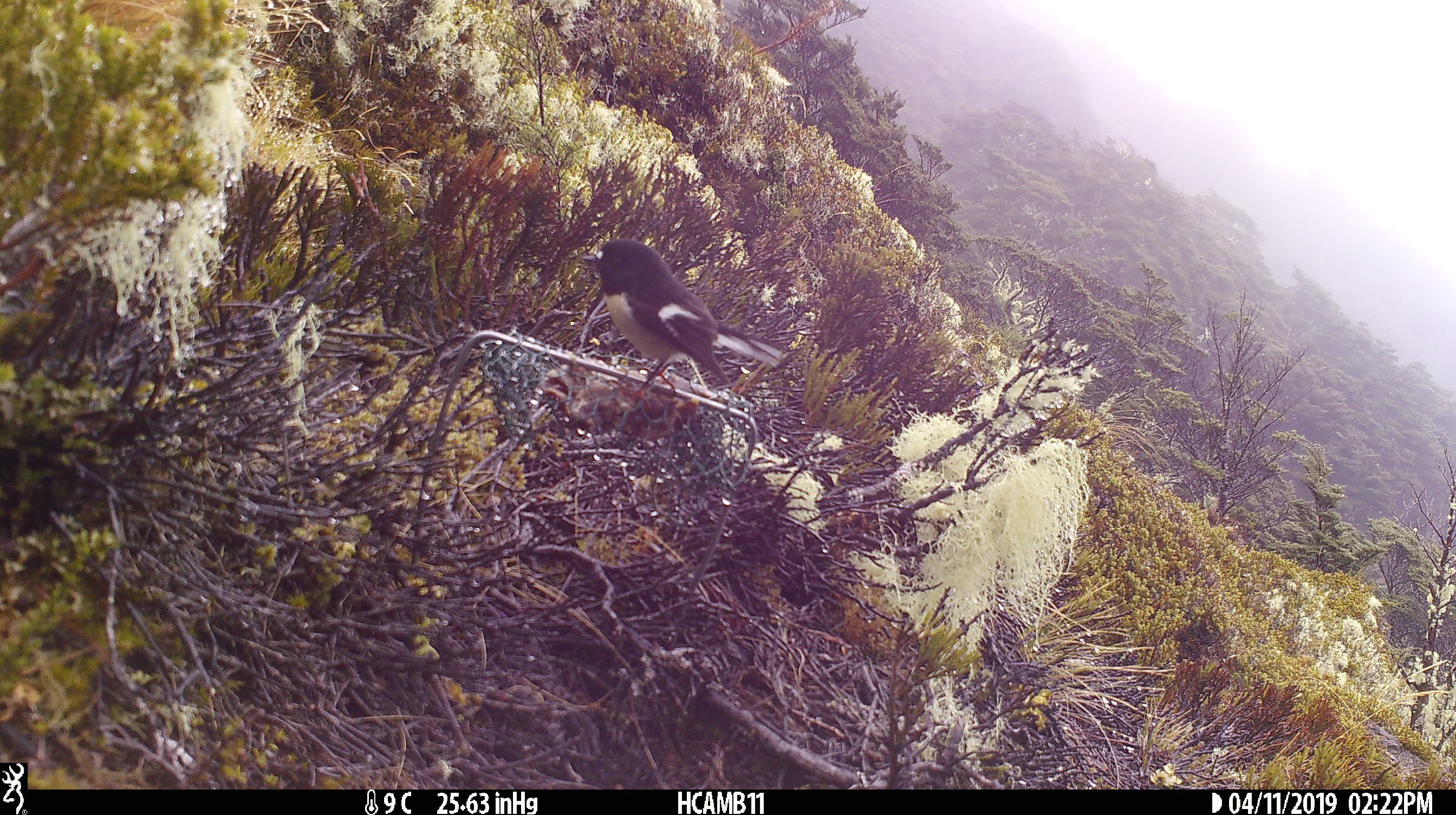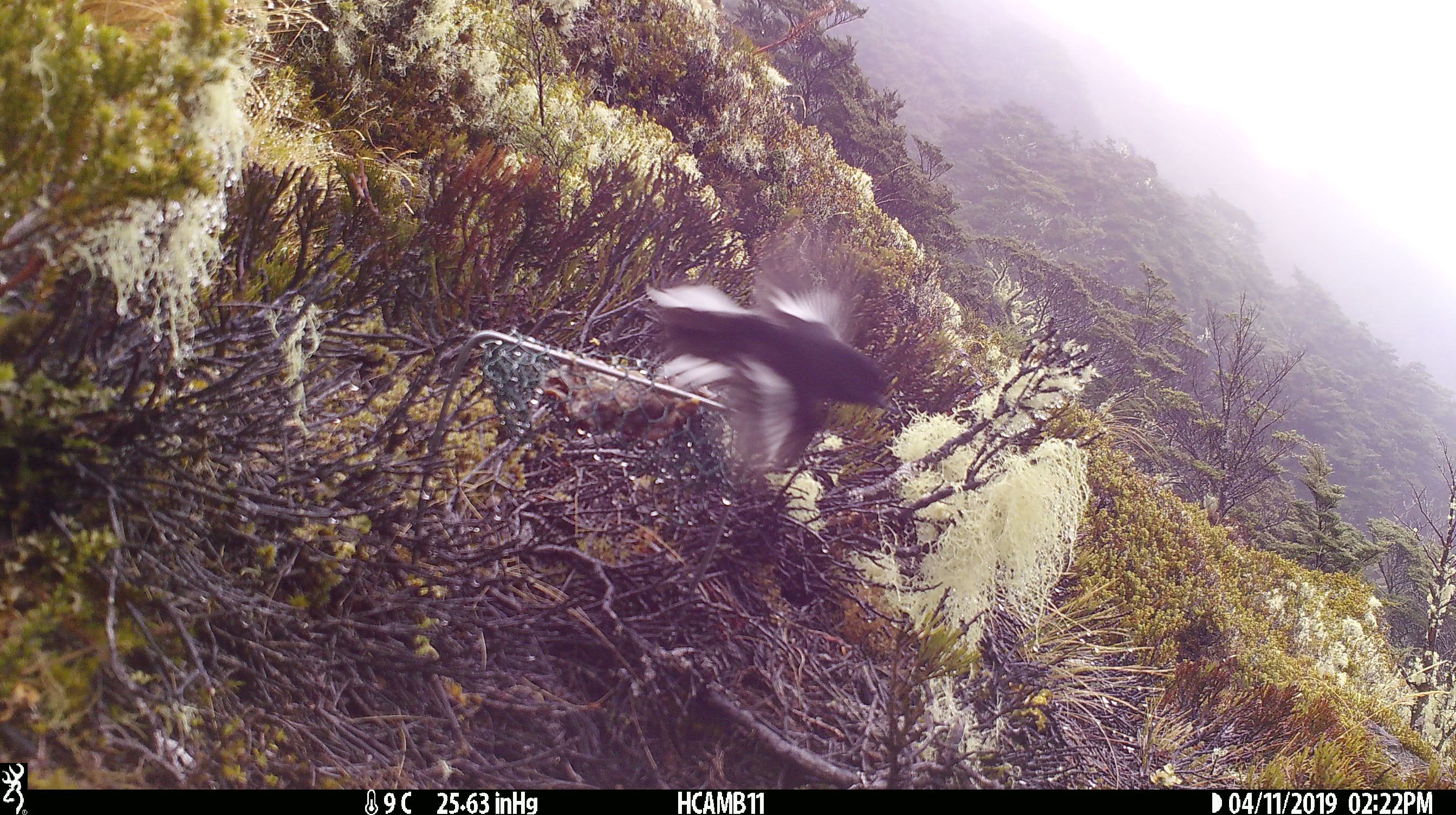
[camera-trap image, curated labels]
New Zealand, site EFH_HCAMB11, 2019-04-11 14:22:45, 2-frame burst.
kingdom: Animalia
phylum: Chordata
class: Aves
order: Passeriformes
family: Petroicidae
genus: Petroica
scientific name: Petroica macrocephala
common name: tomtit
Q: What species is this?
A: Tomtit (Petroica macrocephala).